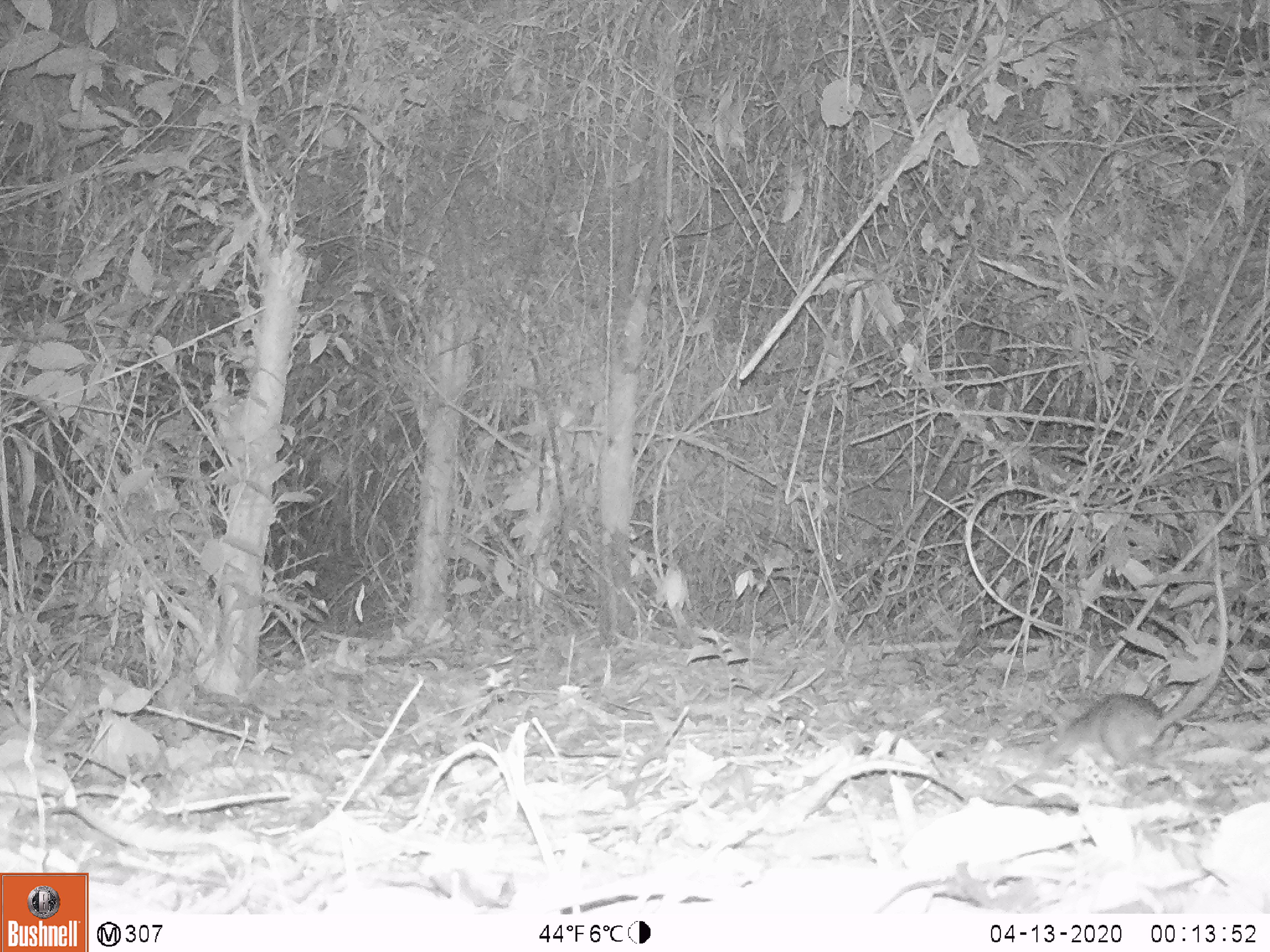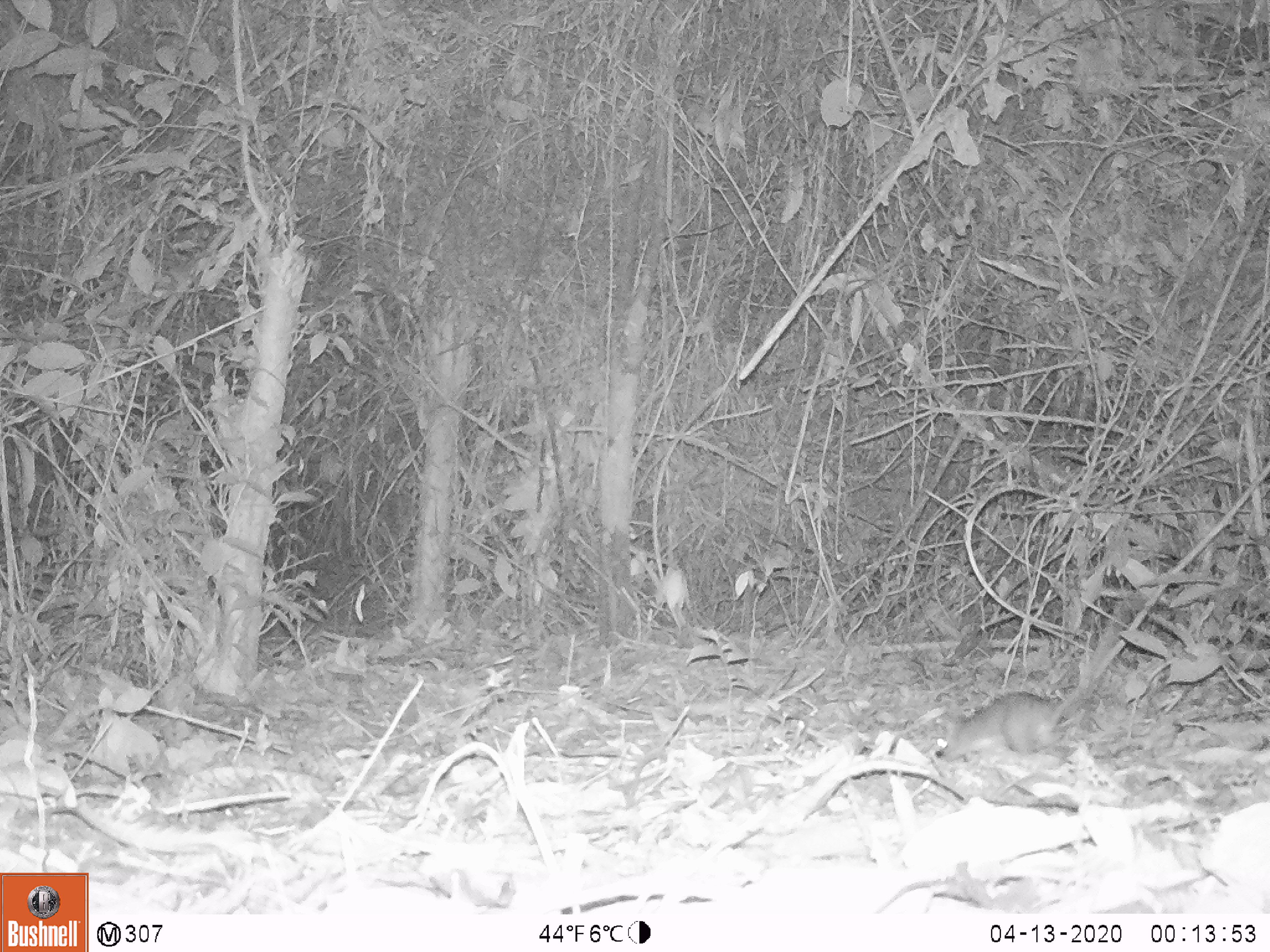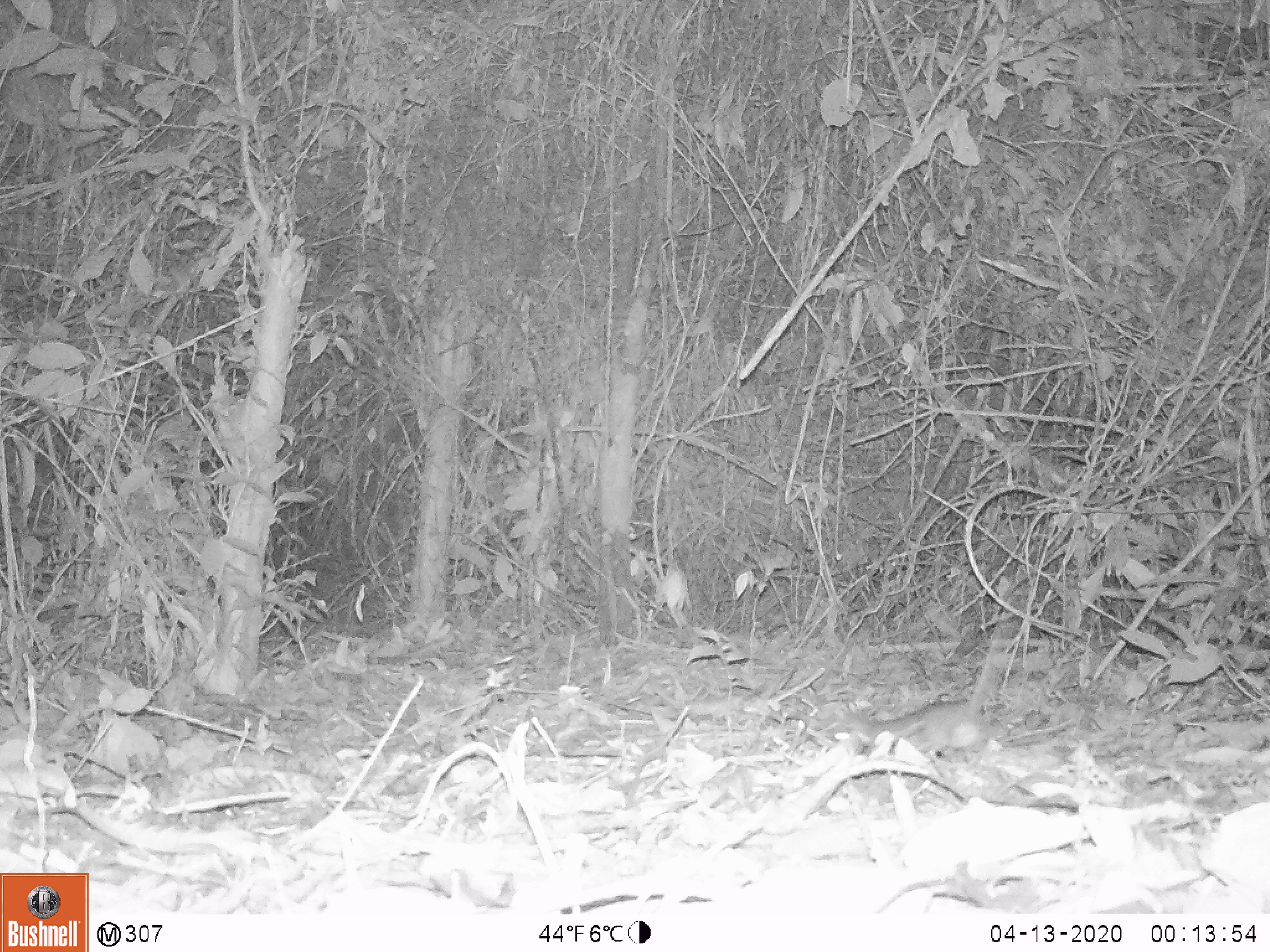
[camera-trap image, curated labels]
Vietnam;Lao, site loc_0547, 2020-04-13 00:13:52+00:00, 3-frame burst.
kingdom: Animalia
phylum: Chordata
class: Mammalia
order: Rodentia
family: Muridae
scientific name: Muridae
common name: old-world mice and rats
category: unidentified murid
Unidentified murid (old-world mice and rats) (Muridae). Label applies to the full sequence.